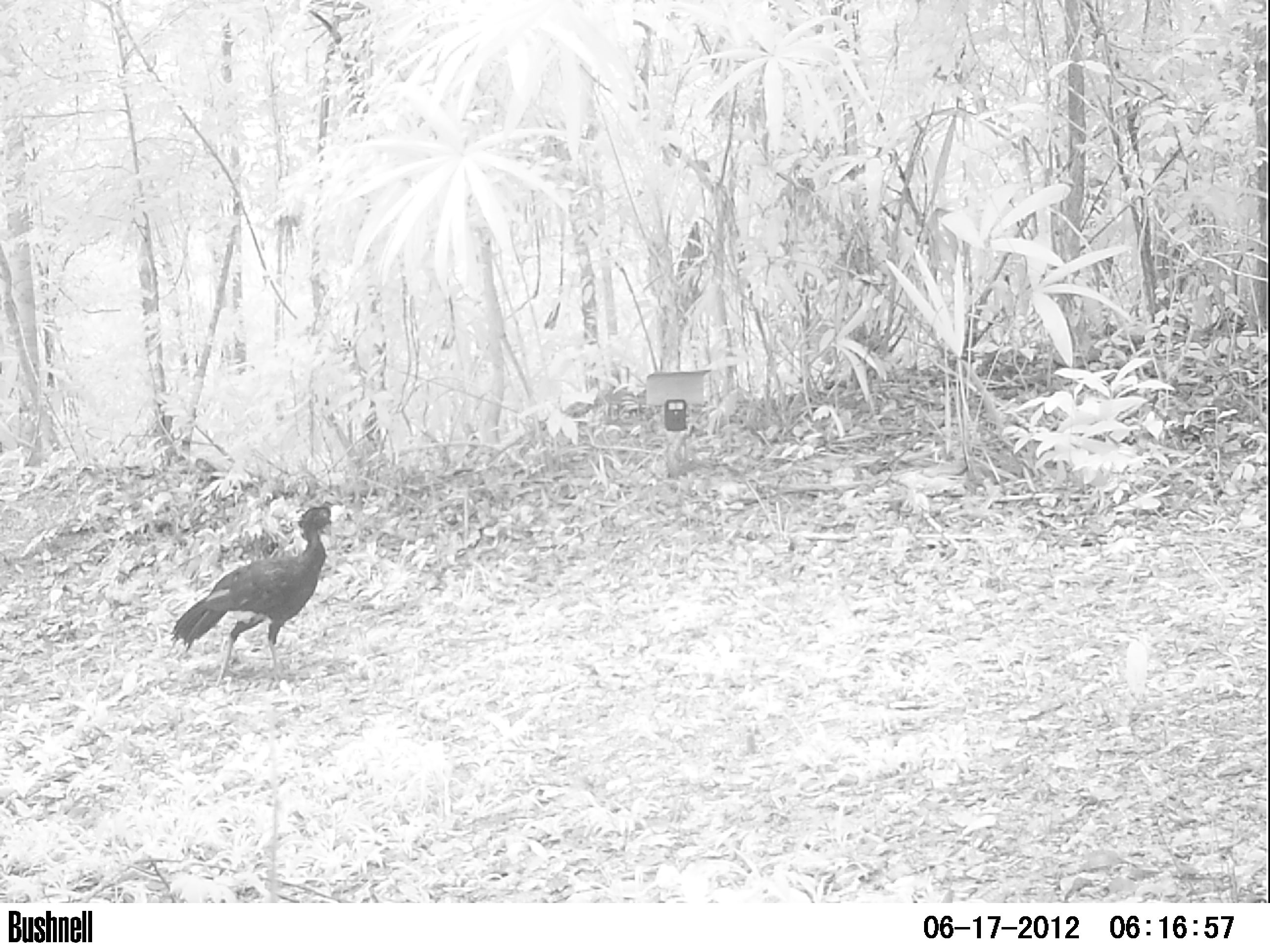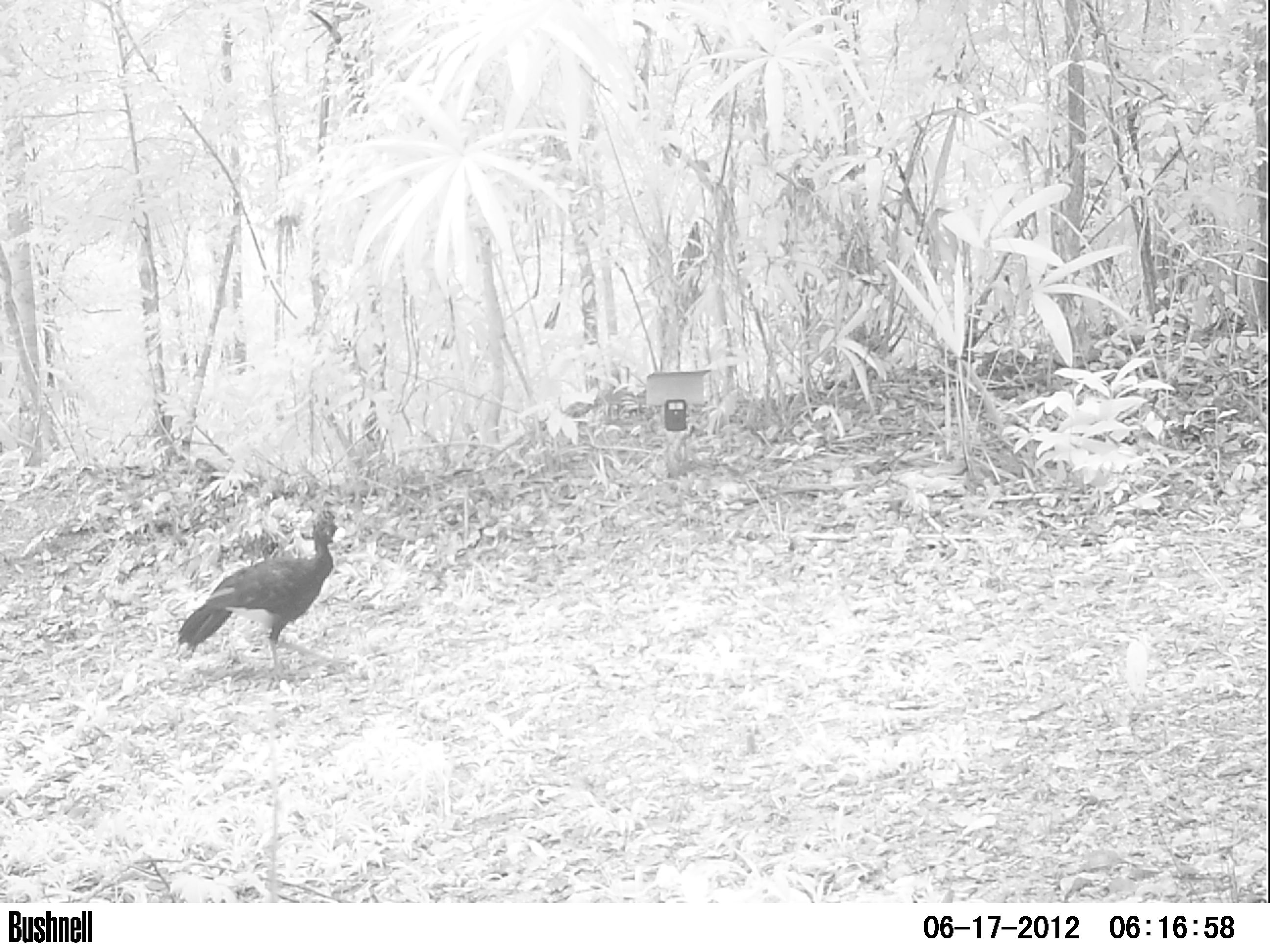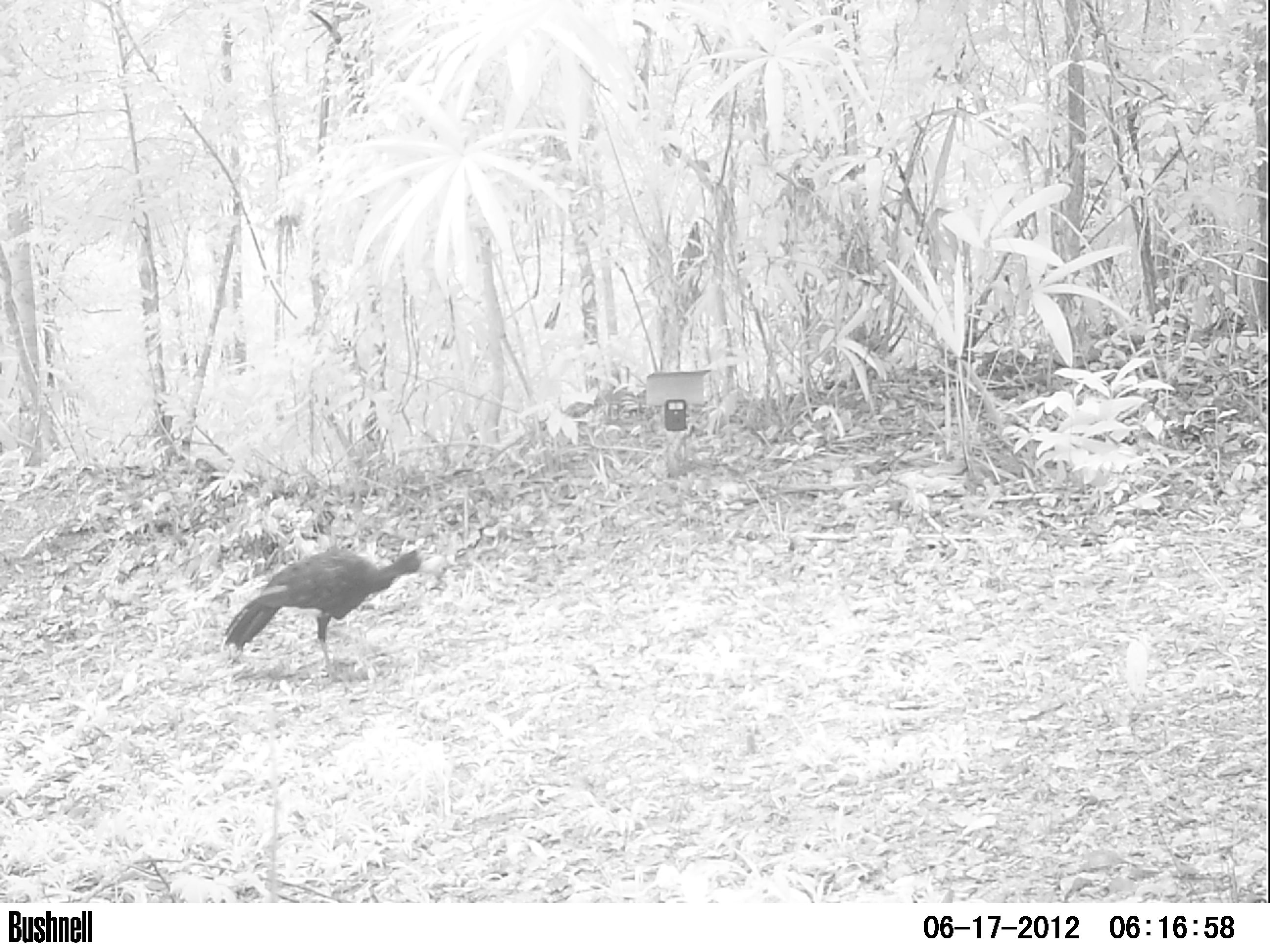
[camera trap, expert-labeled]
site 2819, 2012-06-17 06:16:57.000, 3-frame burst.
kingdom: Animalia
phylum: Chordata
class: Aves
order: Galliformes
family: Cracidae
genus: Crax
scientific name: Crax rubra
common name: great curassow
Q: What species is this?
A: Crax rubra (great curassow).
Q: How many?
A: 1.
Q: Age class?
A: Adult.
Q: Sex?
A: Male.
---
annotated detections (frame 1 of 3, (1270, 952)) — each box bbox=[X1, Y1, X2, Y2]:
crax rubra: bbox=[167, 504, 345, 689]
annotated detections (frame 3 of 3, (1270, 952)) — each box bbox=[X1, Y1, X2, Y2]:
crax rubra: bbox=[222, 544, 442, 691]